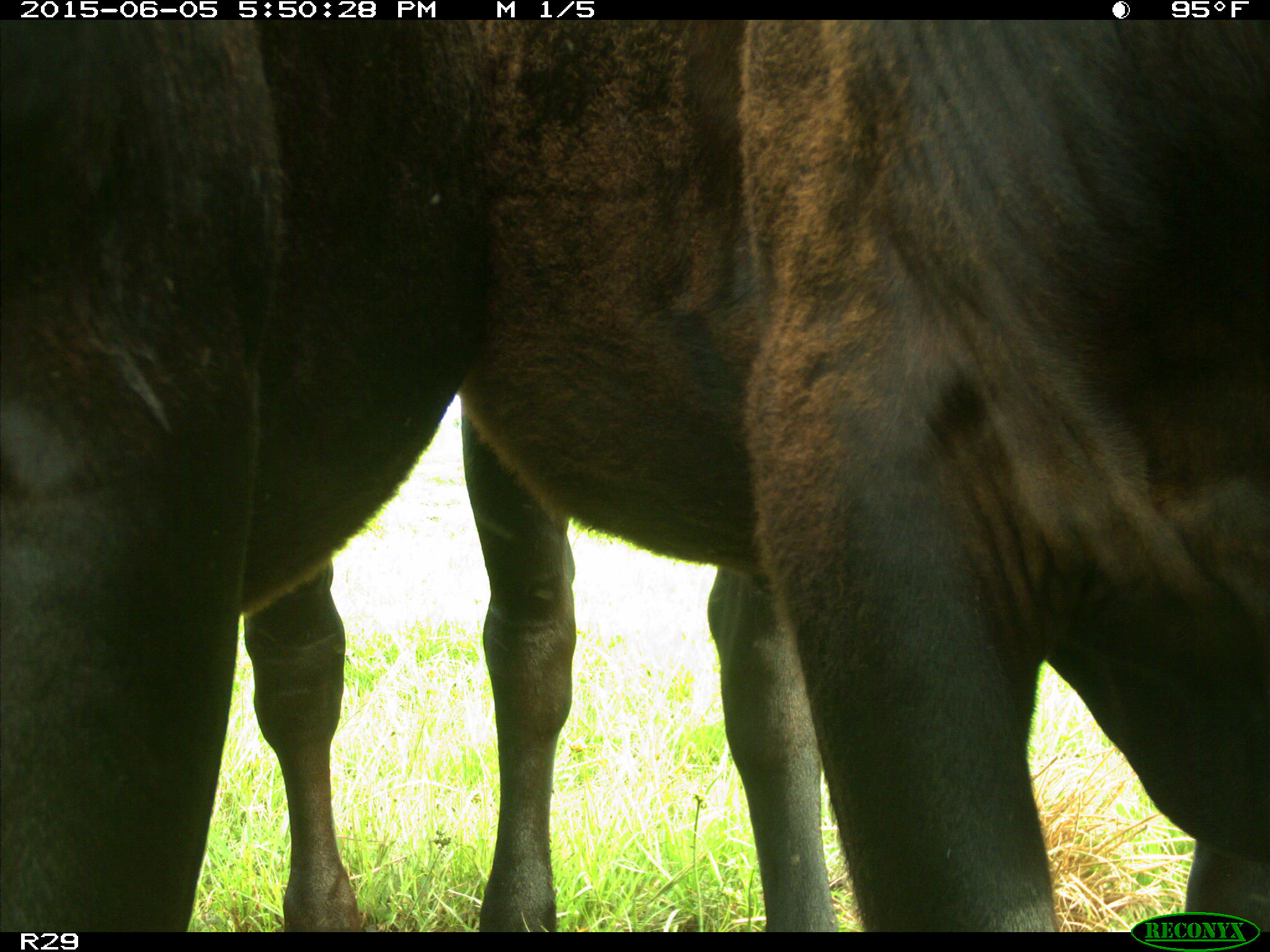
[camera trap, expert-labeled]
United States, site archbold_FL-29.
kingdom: Animalia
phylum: Chordata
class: Mammalia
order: Artiodactyla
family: Bovidae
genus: Bos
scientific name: Bos taurus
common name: domestic cow